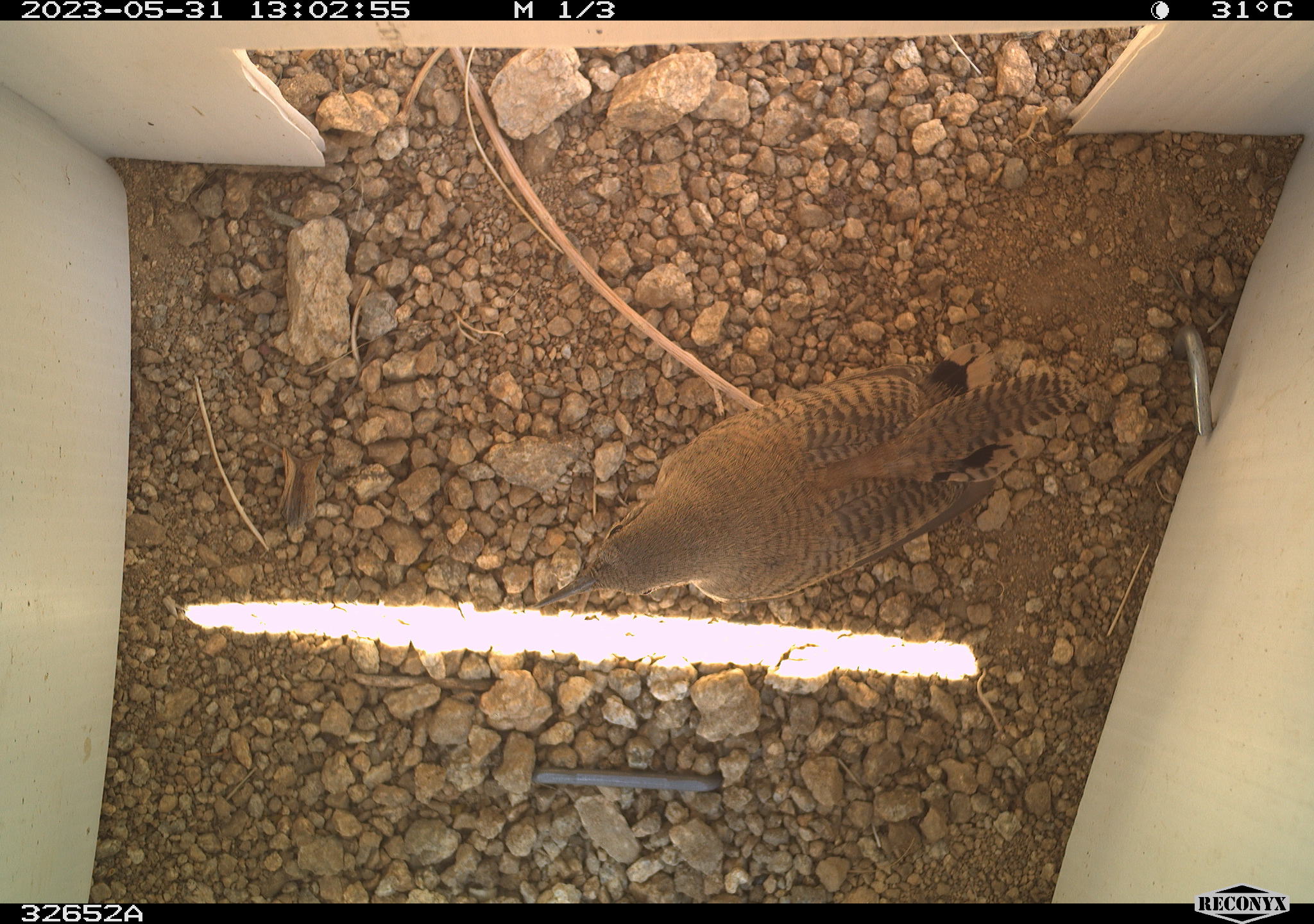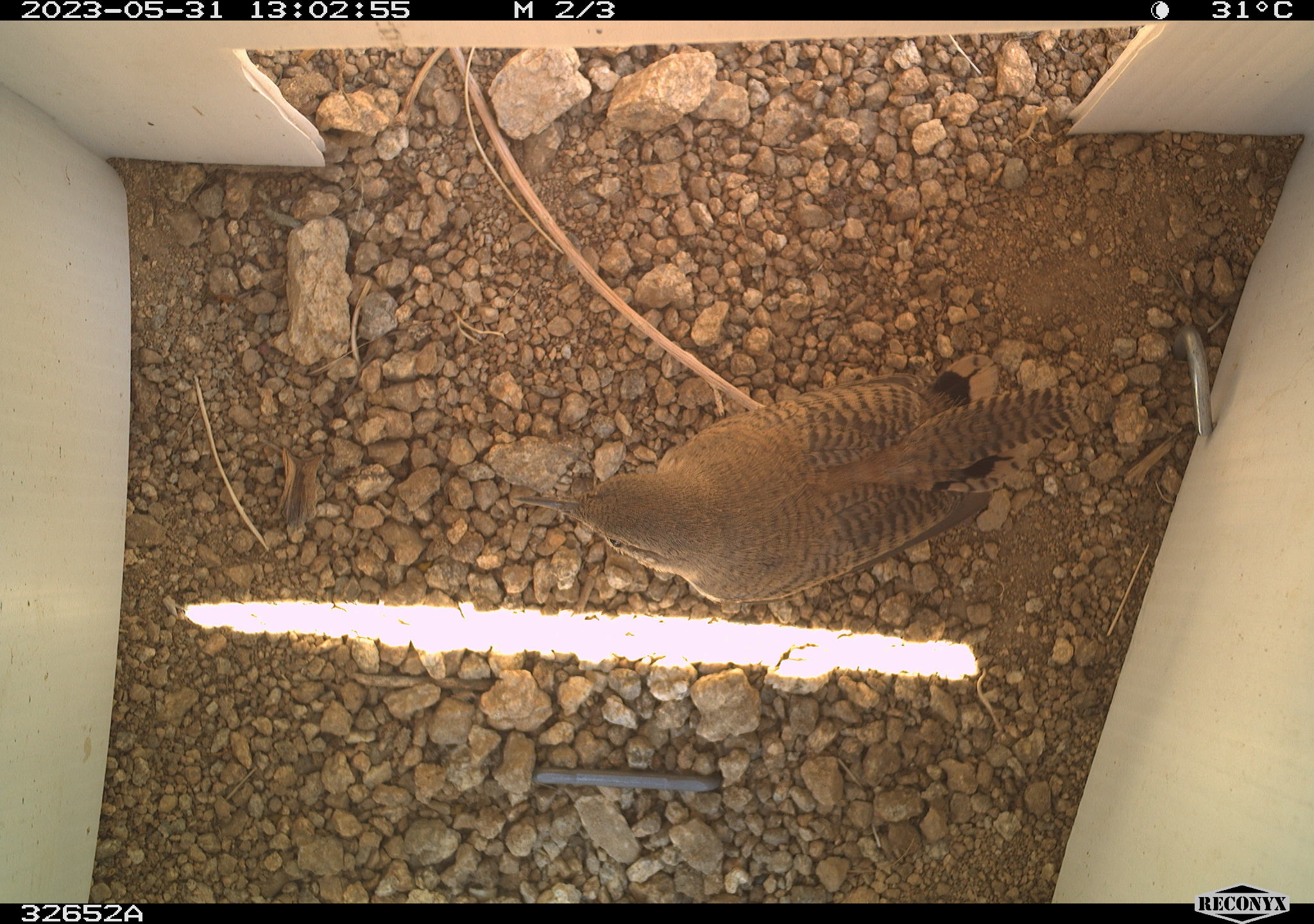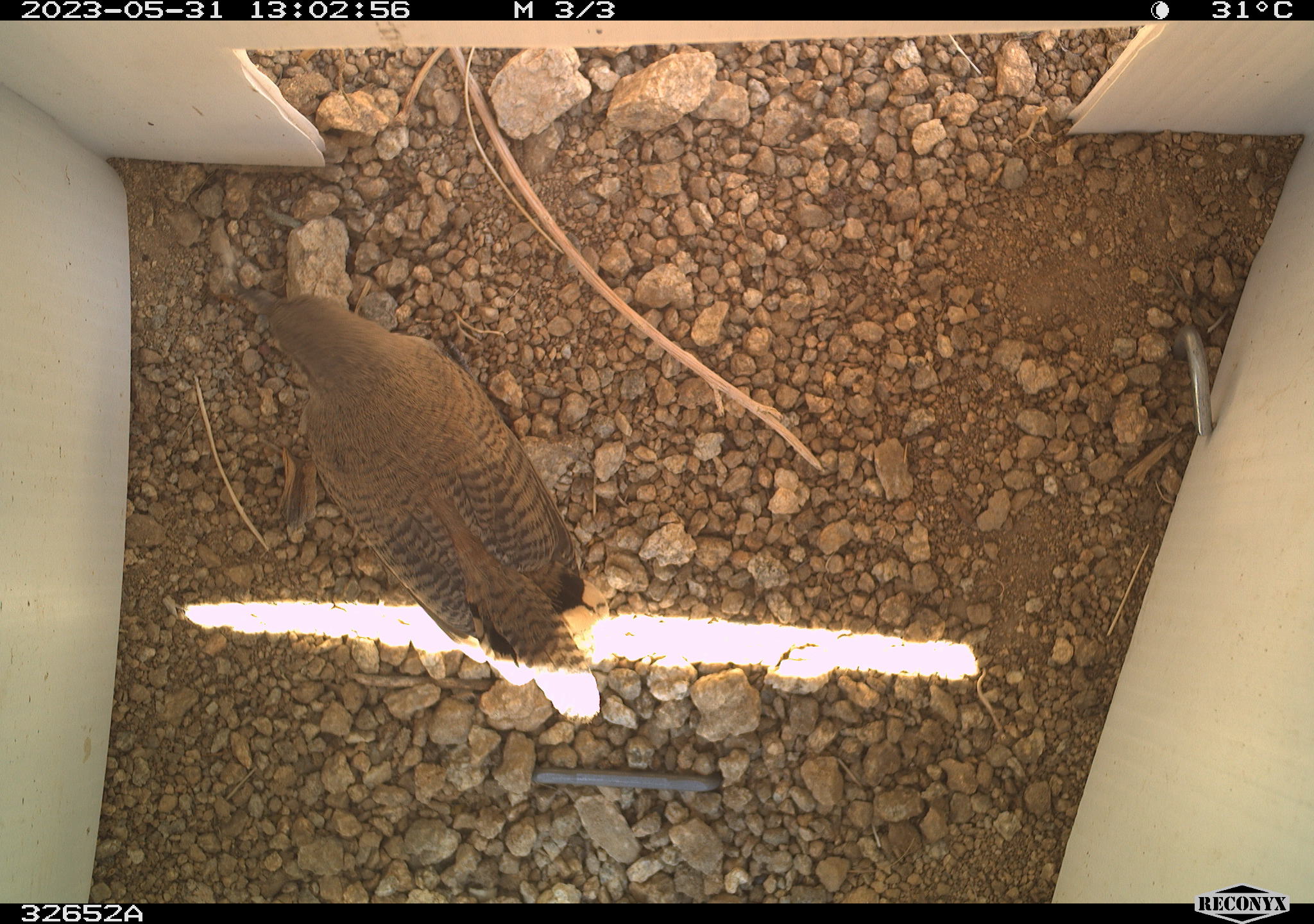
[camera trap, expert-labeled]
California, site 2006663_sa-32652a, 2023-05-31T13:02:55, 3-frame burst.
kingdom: Animalia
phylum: Chordata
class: Aves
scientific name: Aves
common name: bird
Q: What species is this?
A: Bird (Aves).